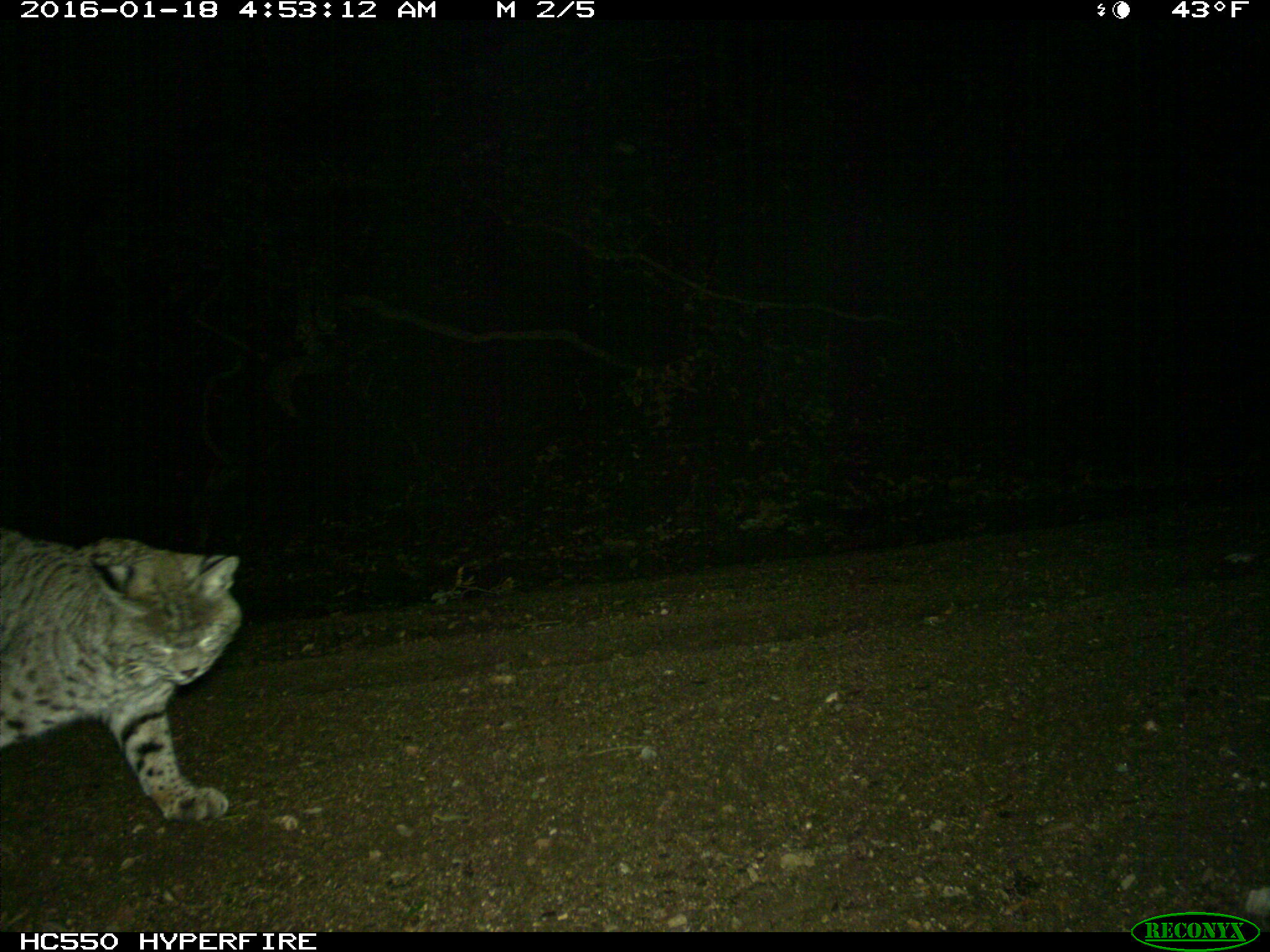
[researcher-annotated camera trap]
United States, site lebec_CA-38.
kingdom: Animalia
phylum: Chordata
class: Mammalia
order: Carnivora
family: Felidae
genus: Lynx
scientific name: Lynx rufus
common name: bobcat